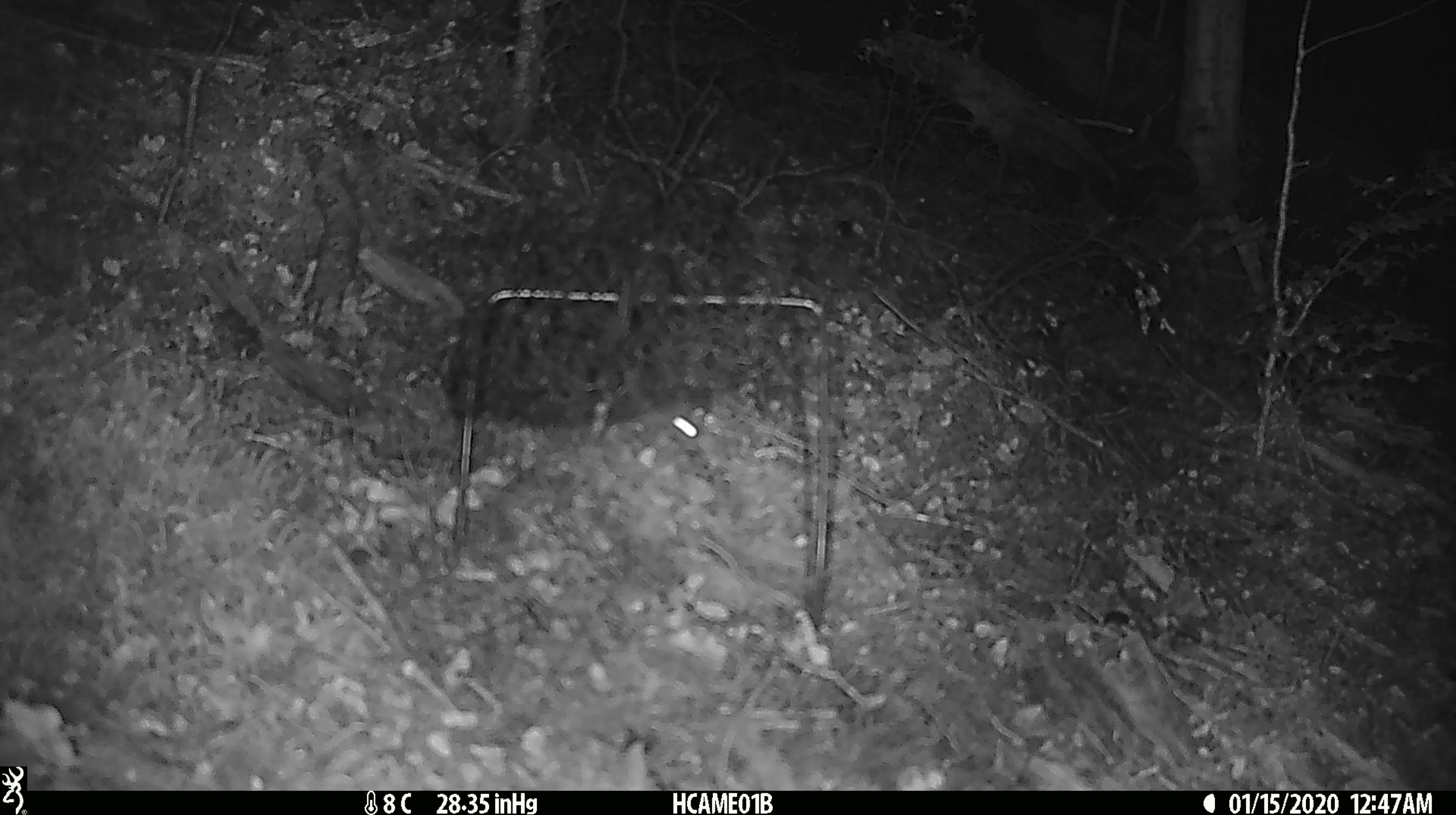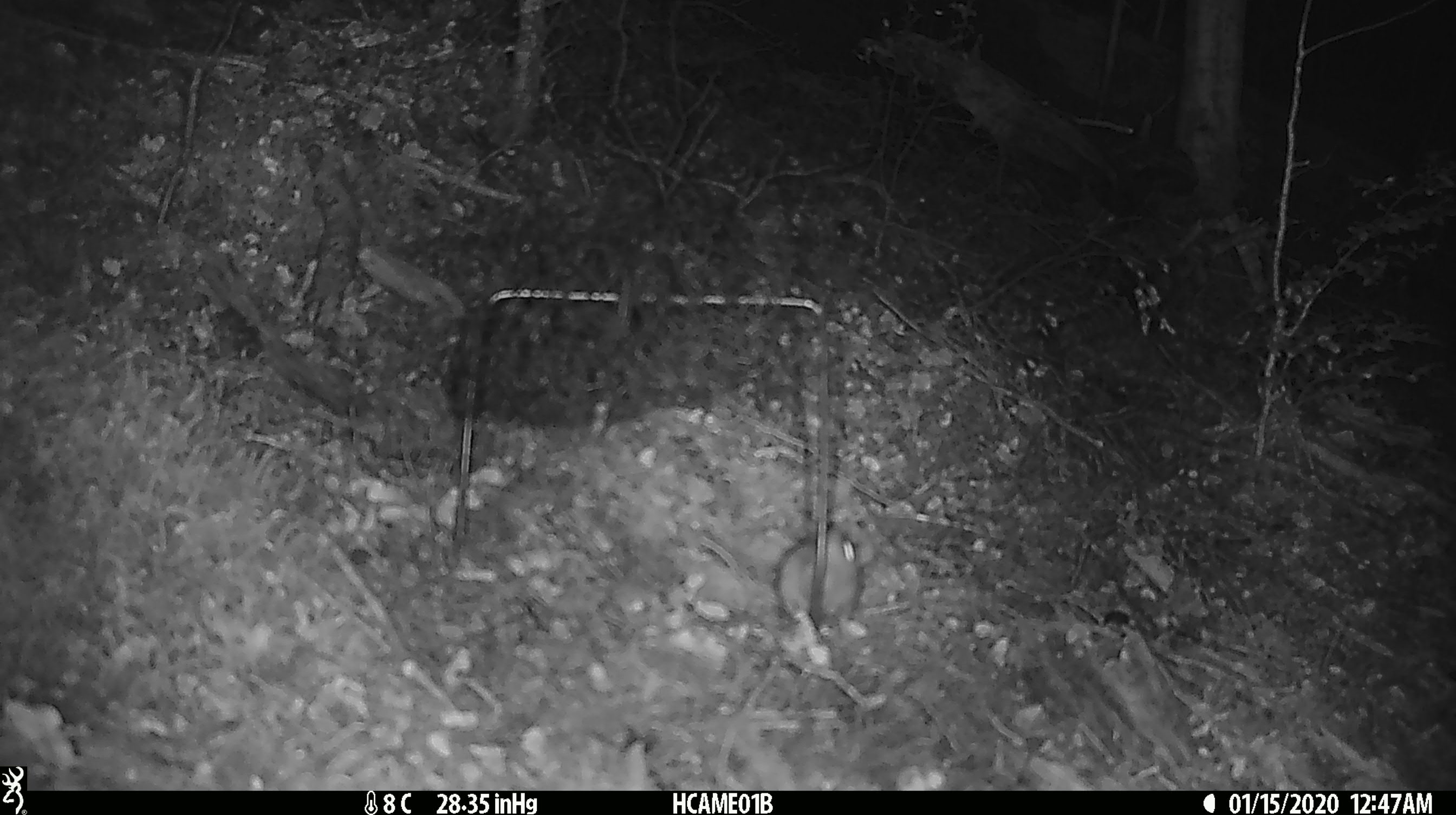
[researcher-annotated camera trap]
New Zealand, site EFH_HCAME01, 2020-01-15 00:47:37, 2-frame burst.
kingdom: Animalia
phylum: Chordata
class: Mammalia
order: Rodentia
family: Muridae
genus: Mus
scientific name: Mus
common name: mouse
Mouse (Mus).